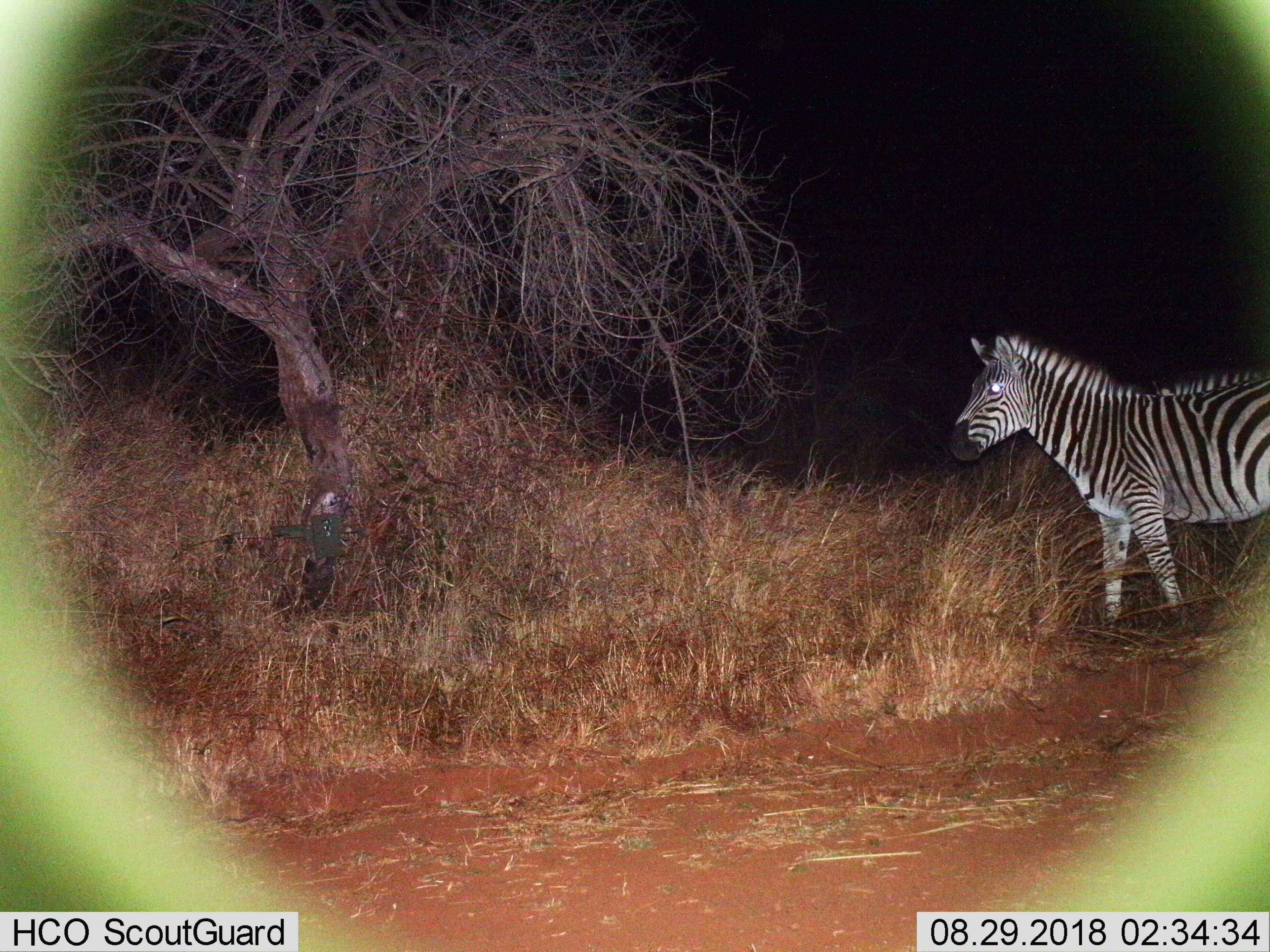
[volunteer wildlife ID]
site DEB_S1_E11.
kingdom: Animalia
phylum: Chordata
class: Mammalia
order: Perissodactyla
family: Equidae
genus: Equus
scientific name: Equus quagga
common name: plains zebra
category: zebraplains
Zebraplains (plains zebra) (Equus quagga), count 1. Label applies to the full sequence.